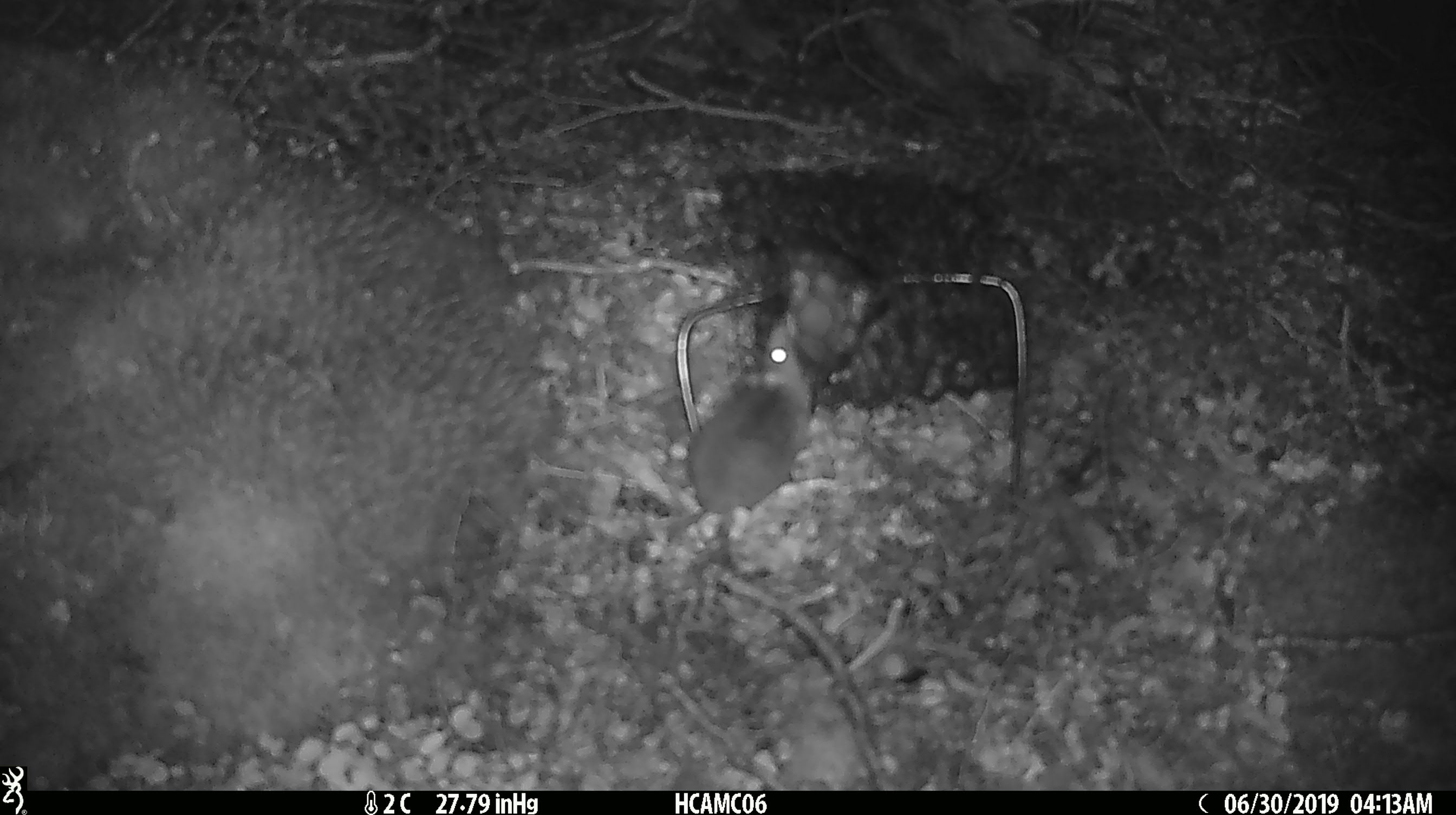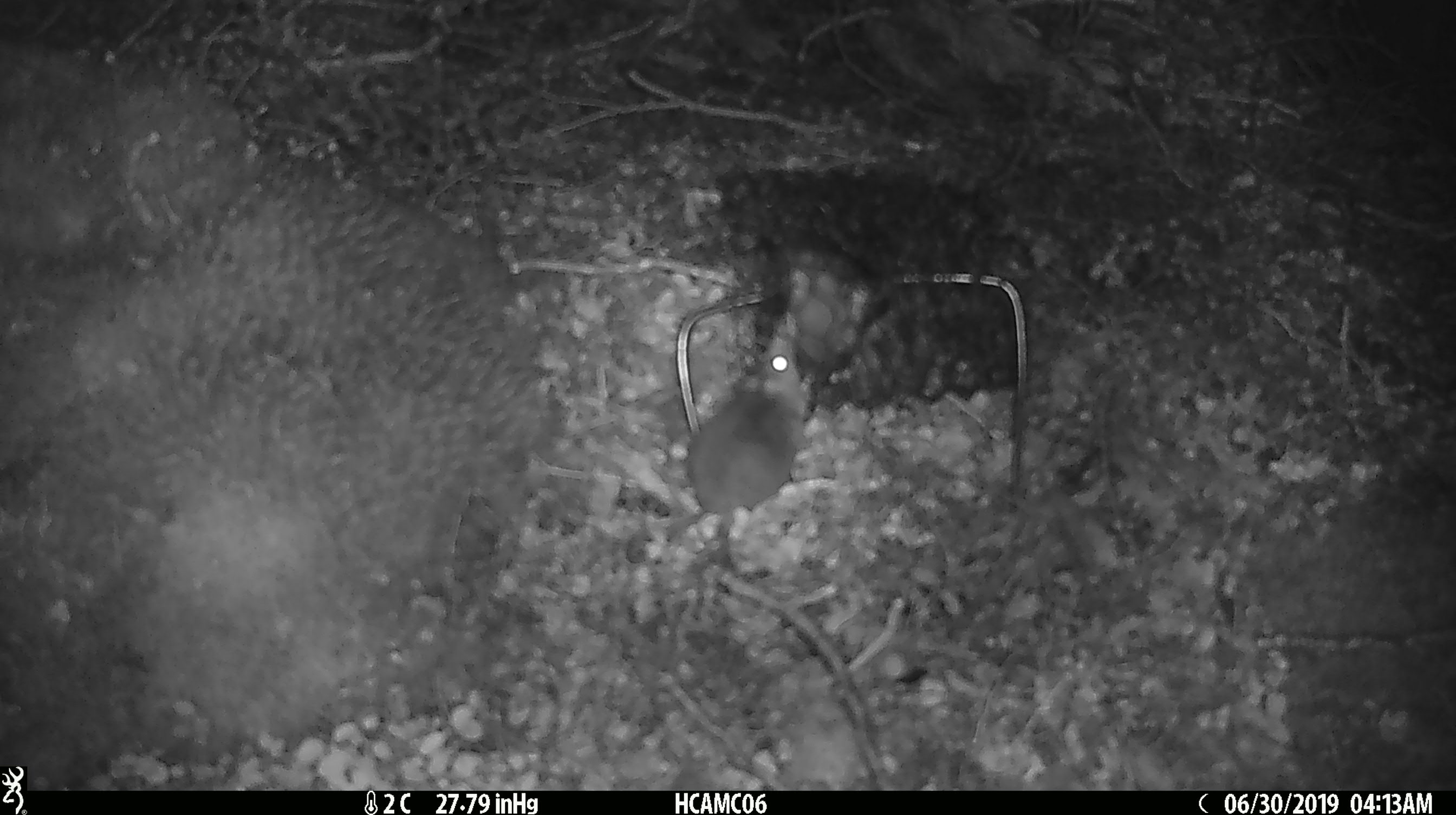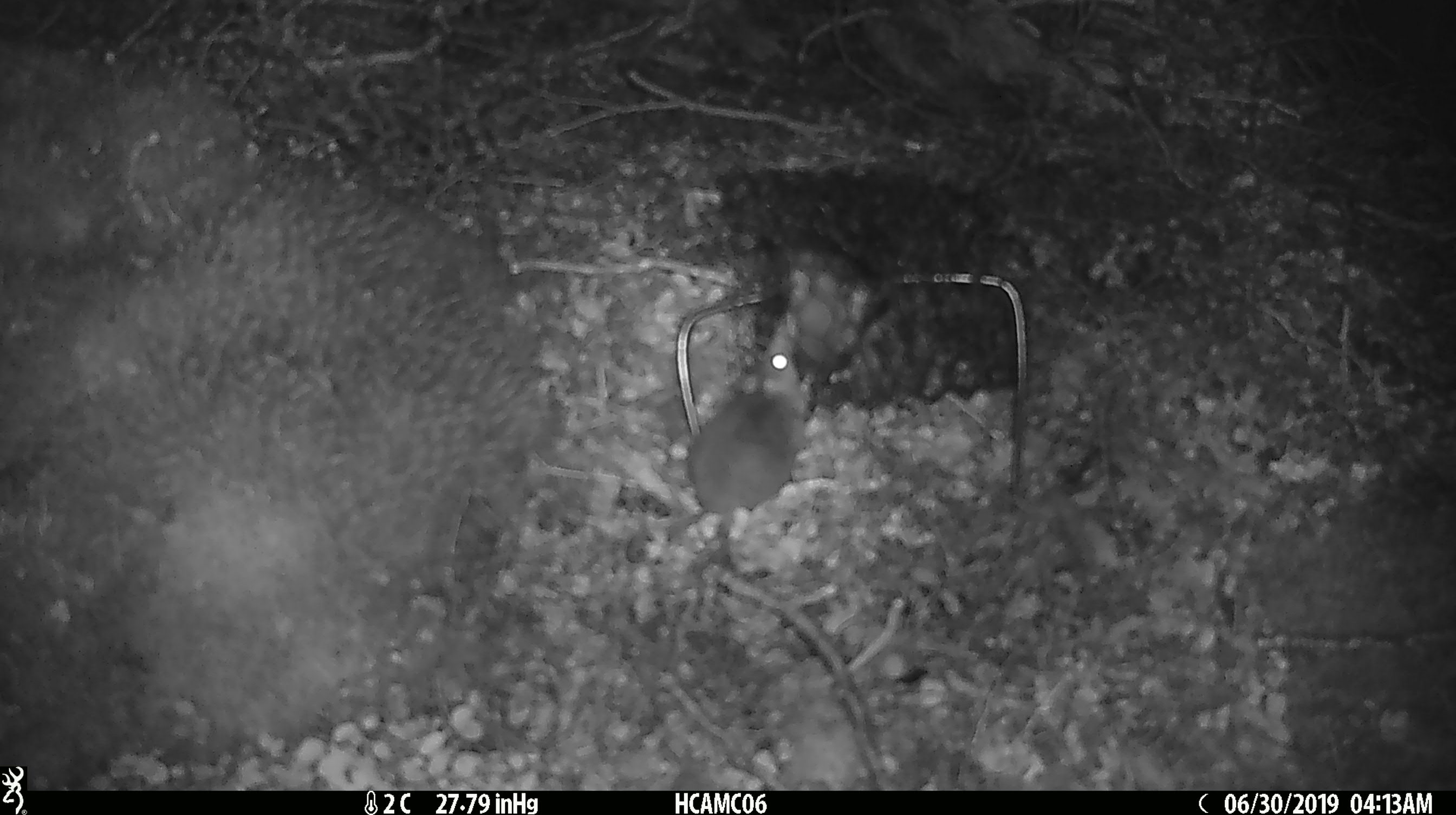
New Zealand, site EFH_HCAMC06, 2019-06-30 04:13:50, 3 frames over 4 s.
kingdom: Animalia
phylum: Chordata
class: Mammalia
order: Rodentia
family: Muridae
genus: Mus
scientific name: Mus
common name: mouse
Mouse (Mus).